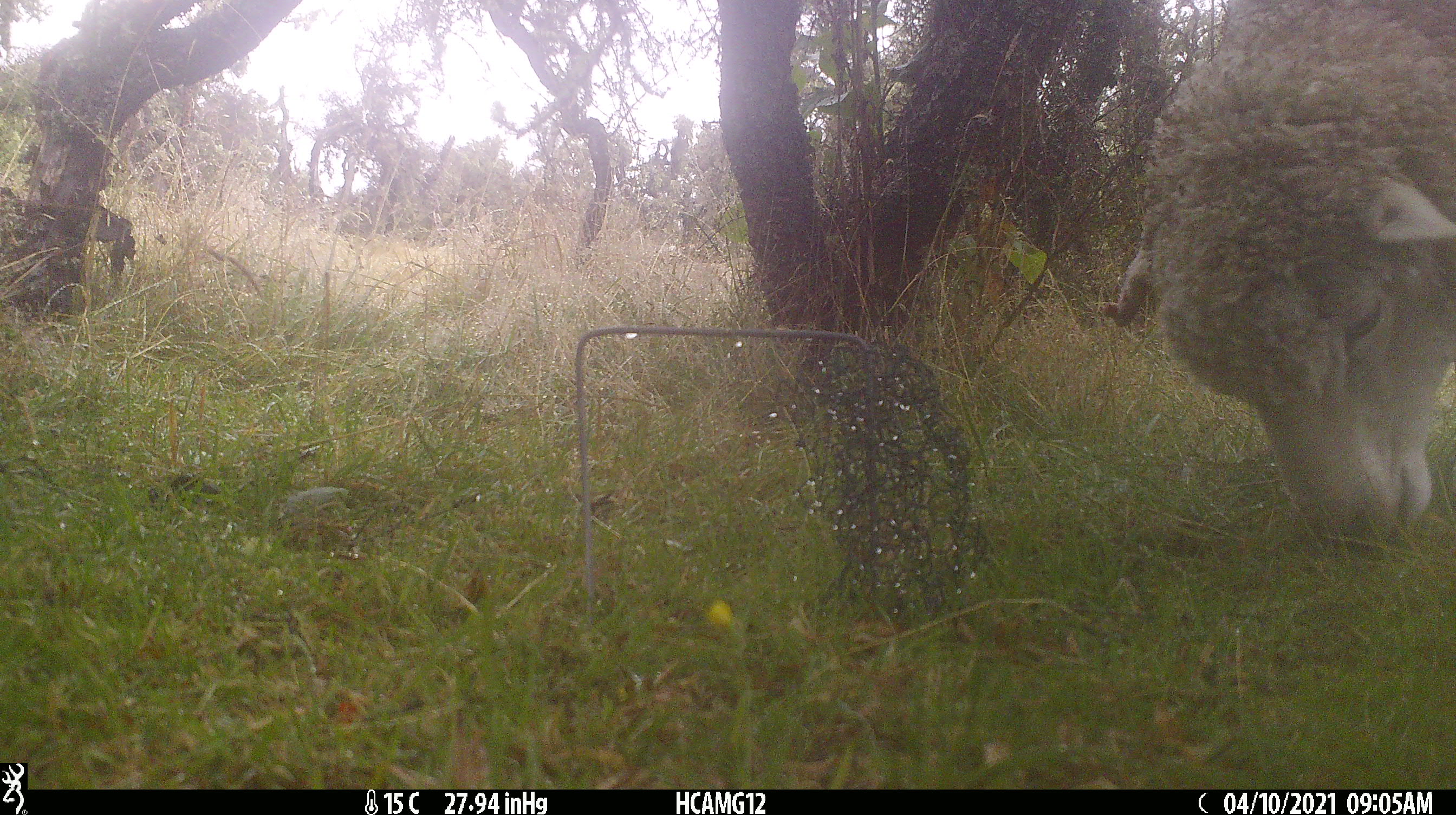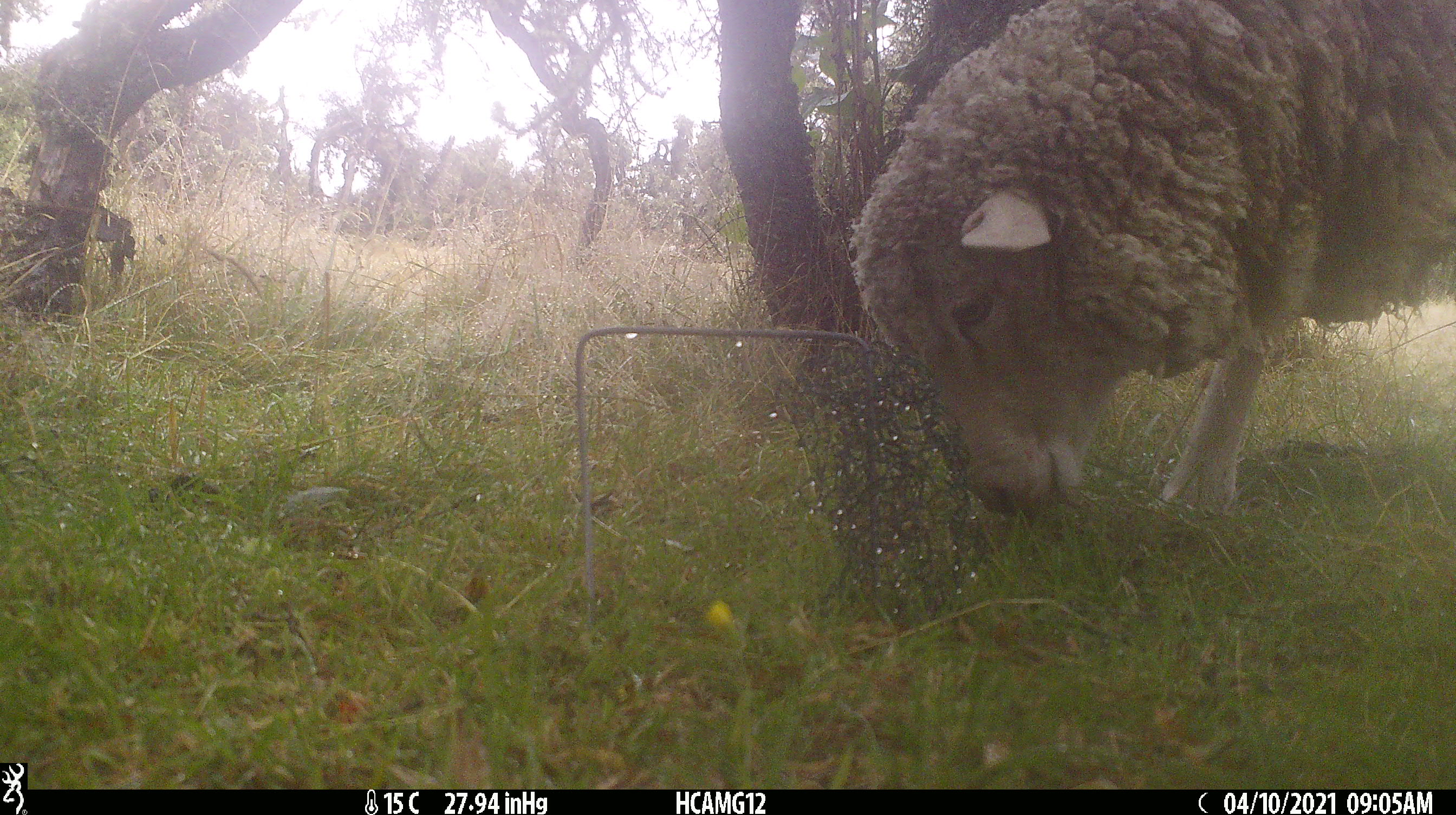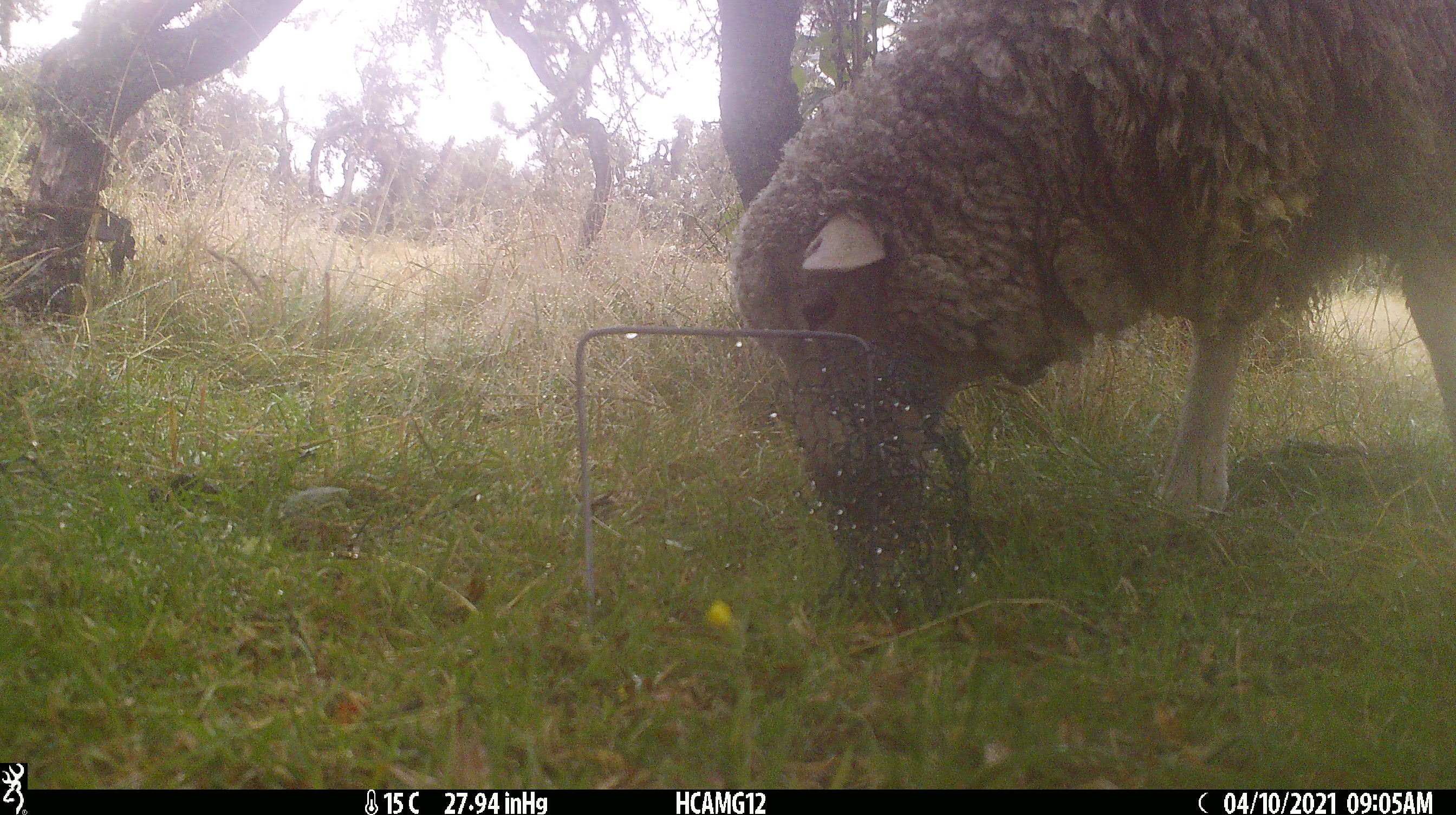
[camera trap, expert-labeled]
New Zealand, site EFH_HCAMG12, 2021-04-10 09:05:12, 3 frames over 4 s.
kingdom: Animalia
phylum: Chordata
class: Mammalia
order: Artiodactyla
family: Bovidae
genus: Ovis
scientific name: Ovis aries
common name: domestic sheep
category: sheep